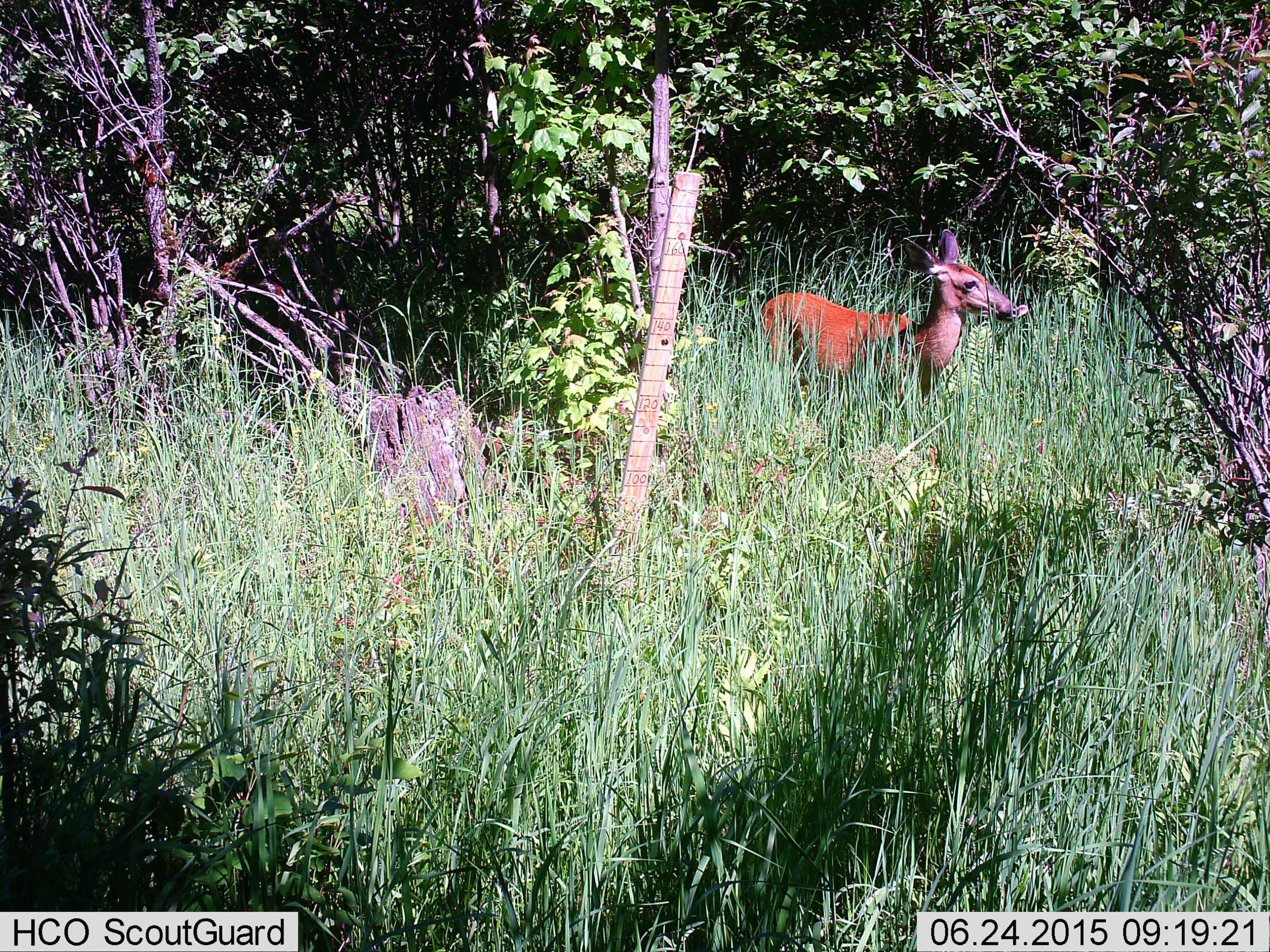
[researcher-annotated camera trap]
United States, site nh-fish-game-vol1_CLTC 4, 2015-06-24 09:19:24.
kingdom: Animalia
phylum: Chordata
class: Mammalia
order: Artiodactyla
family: Cervidae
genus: Odocoileus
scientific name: Odocoileus virginianus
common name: white-tailed deer